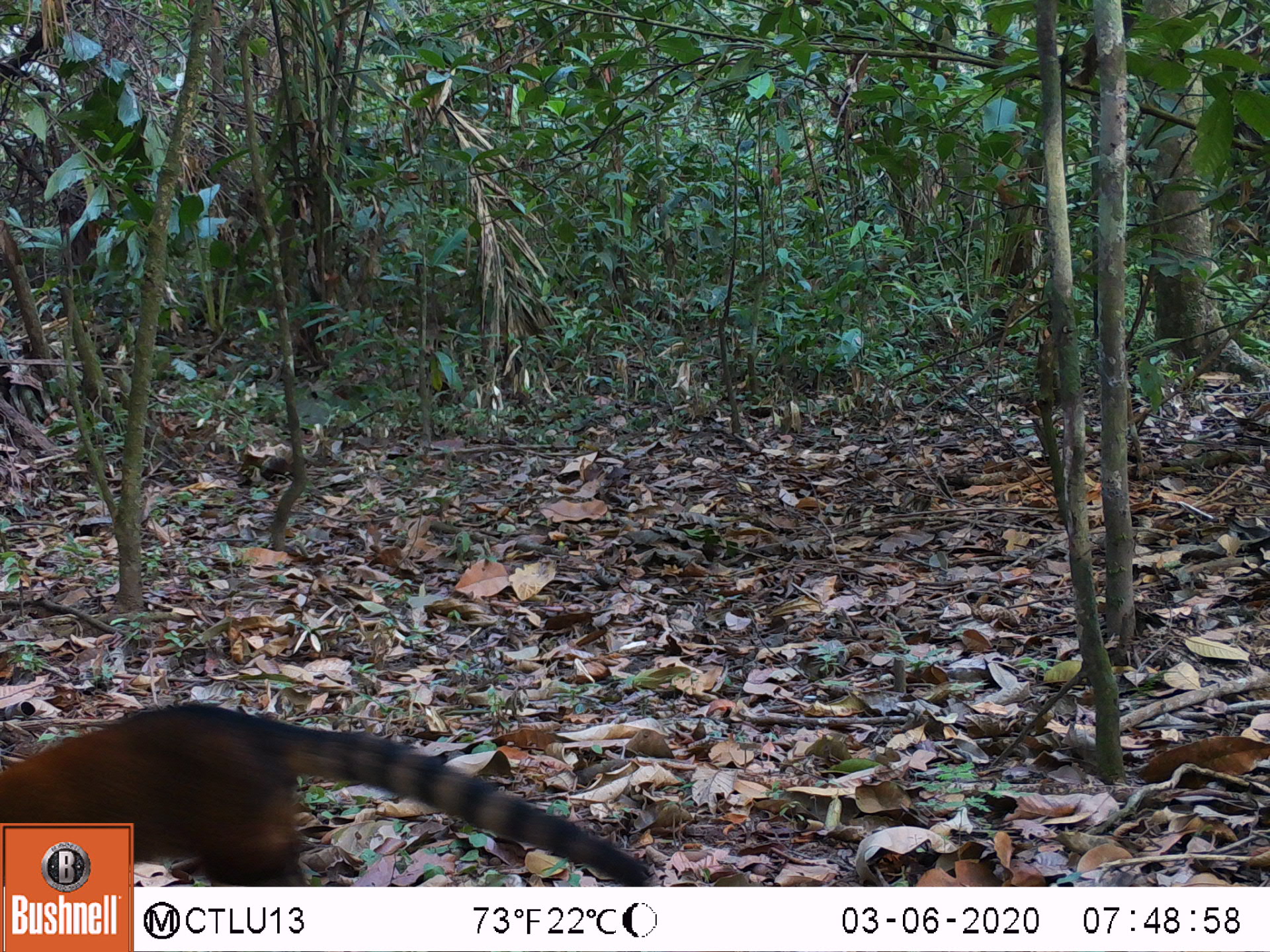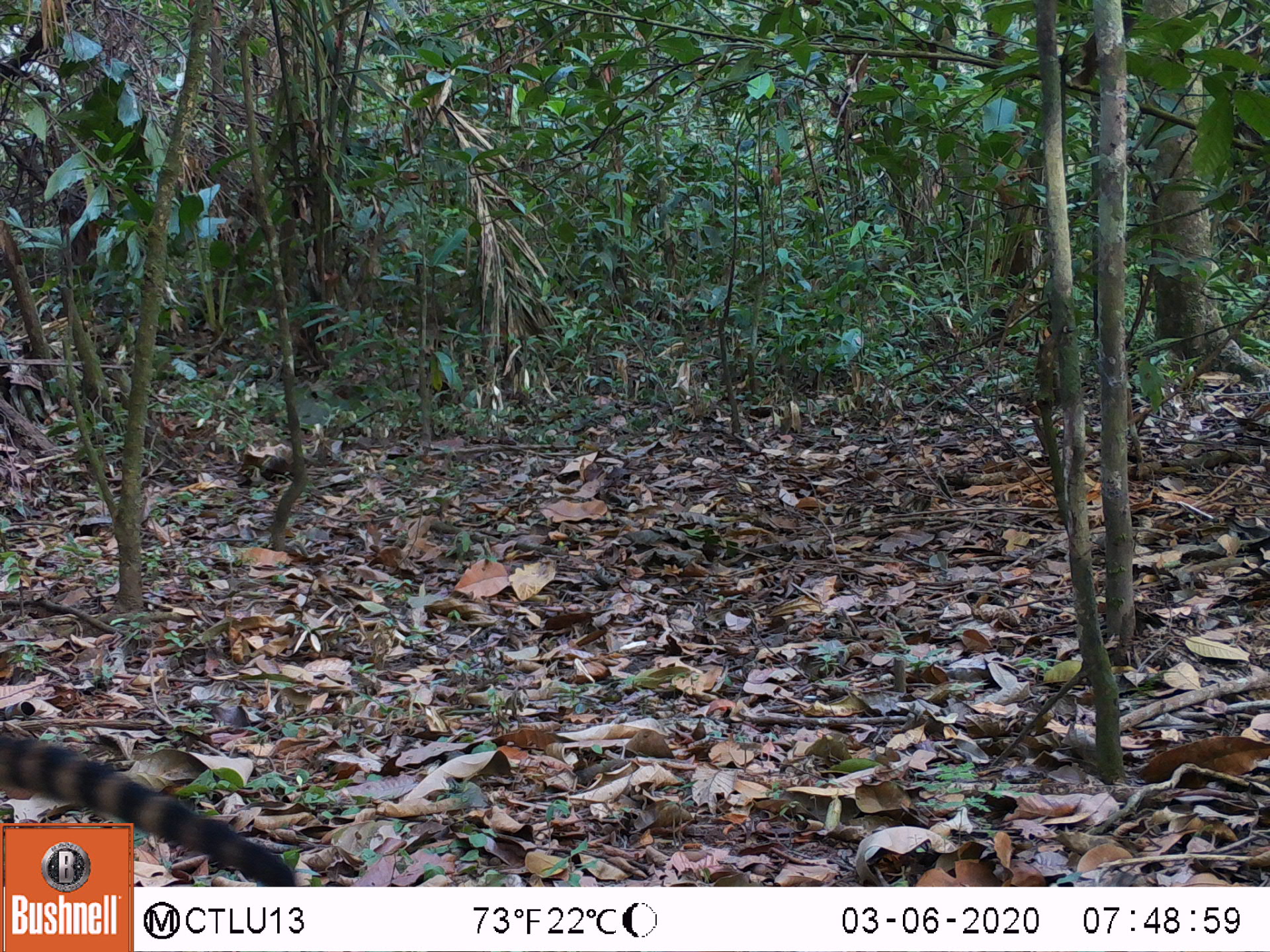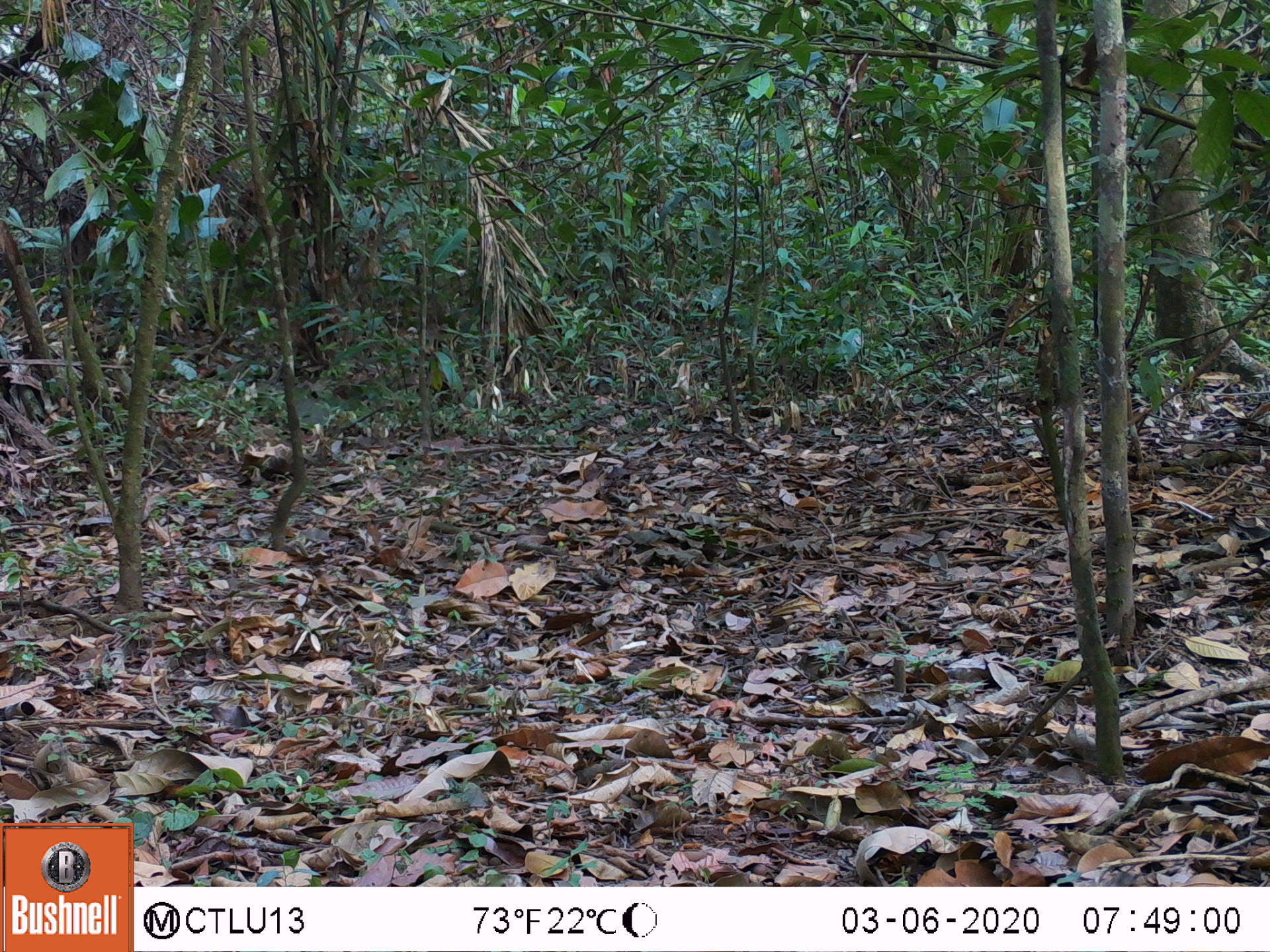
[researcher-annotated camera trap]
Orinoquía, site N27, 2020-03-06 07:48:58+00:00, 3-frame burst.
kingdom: Animalia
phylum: Chordata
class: Mammalia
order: Carnivora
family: Procyonidae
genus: Nasua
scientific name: Nasua nasua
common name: south american coati